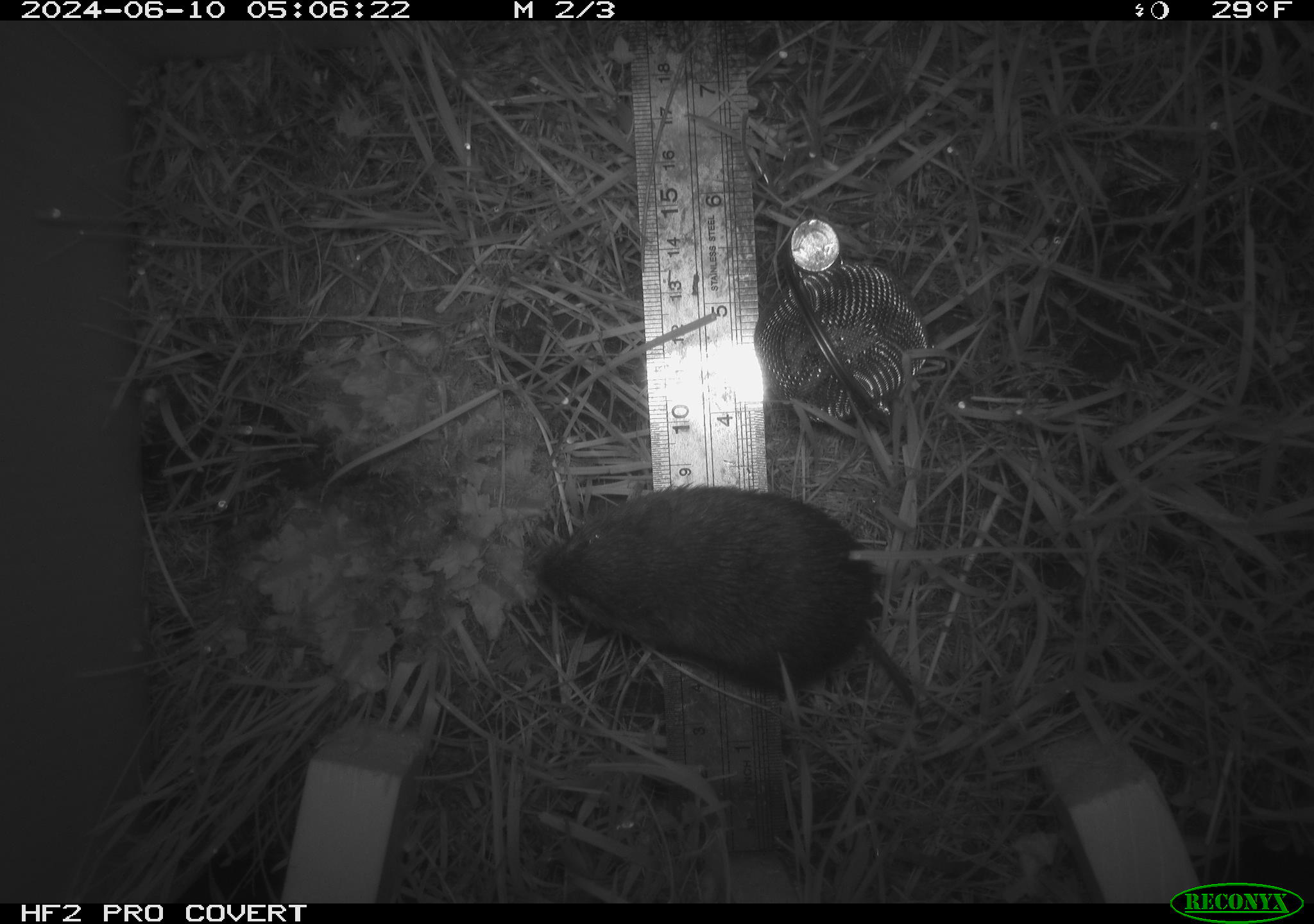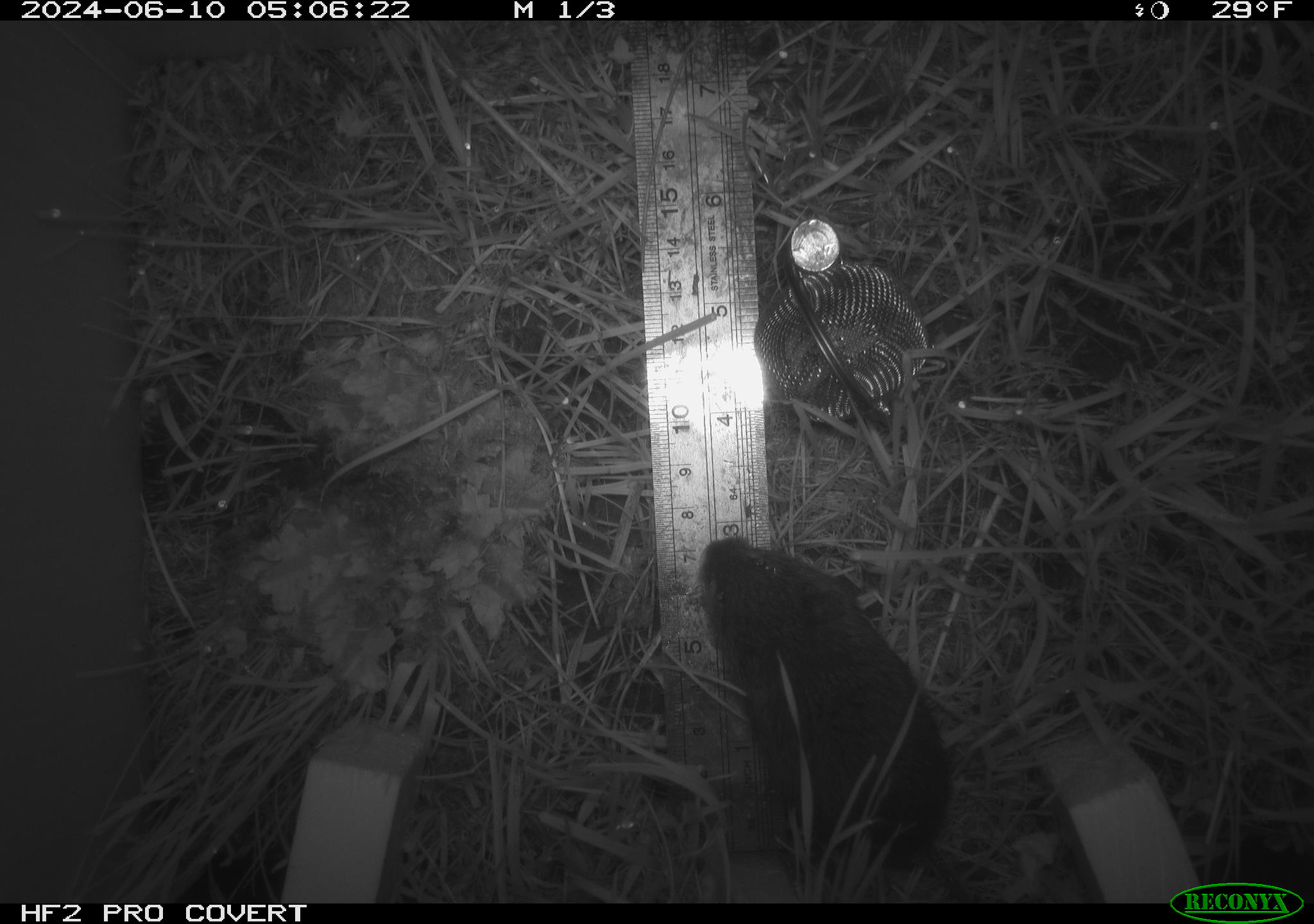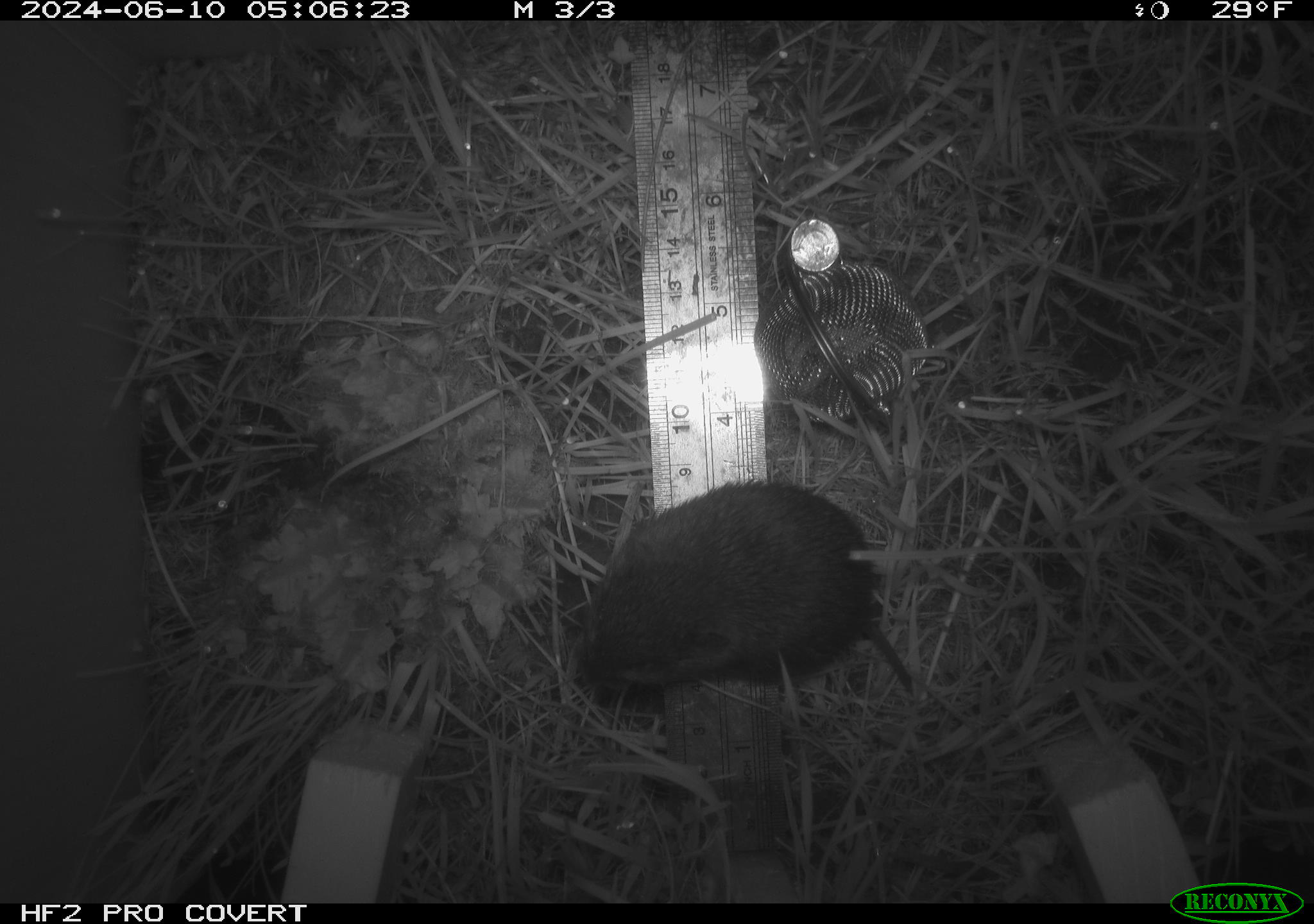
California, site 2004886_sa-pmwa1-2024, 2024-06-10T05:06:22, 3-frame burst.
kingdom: Animalia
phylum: Chordata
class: Mammalia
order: Rodentia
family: Cricetidae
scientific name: Arvicolinae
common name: voles, lemmings, and muskrats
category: arvicolinae subfamily